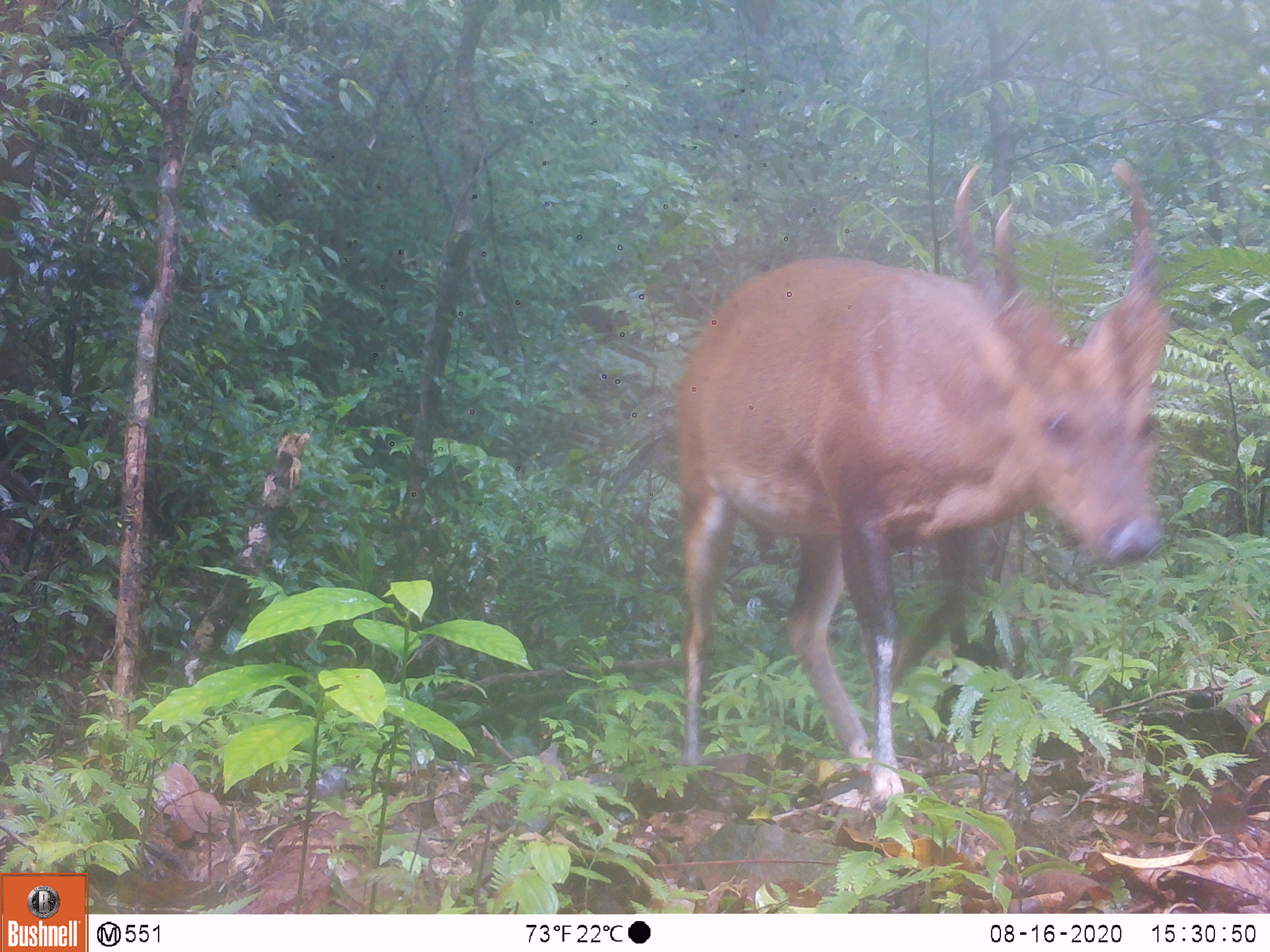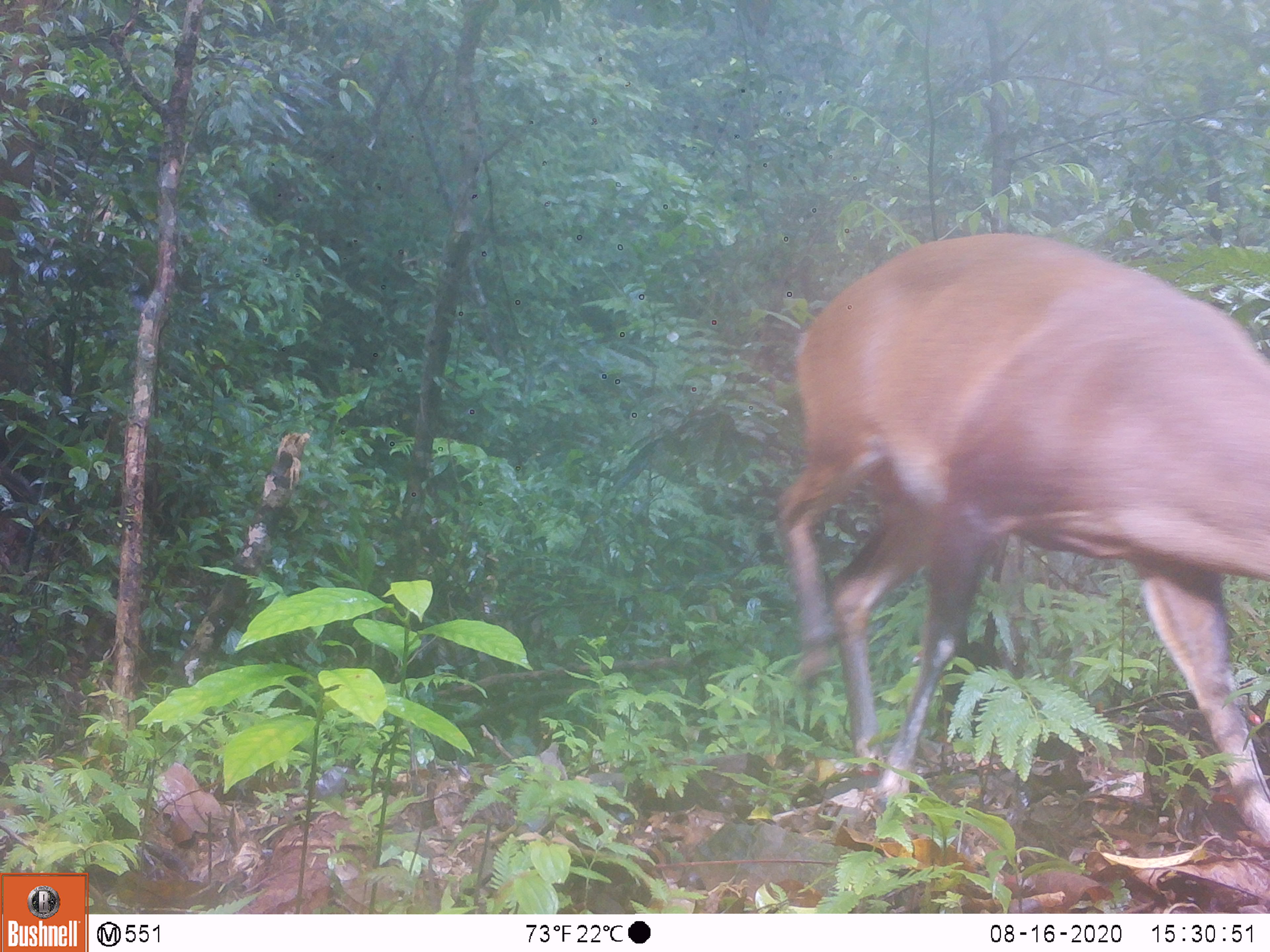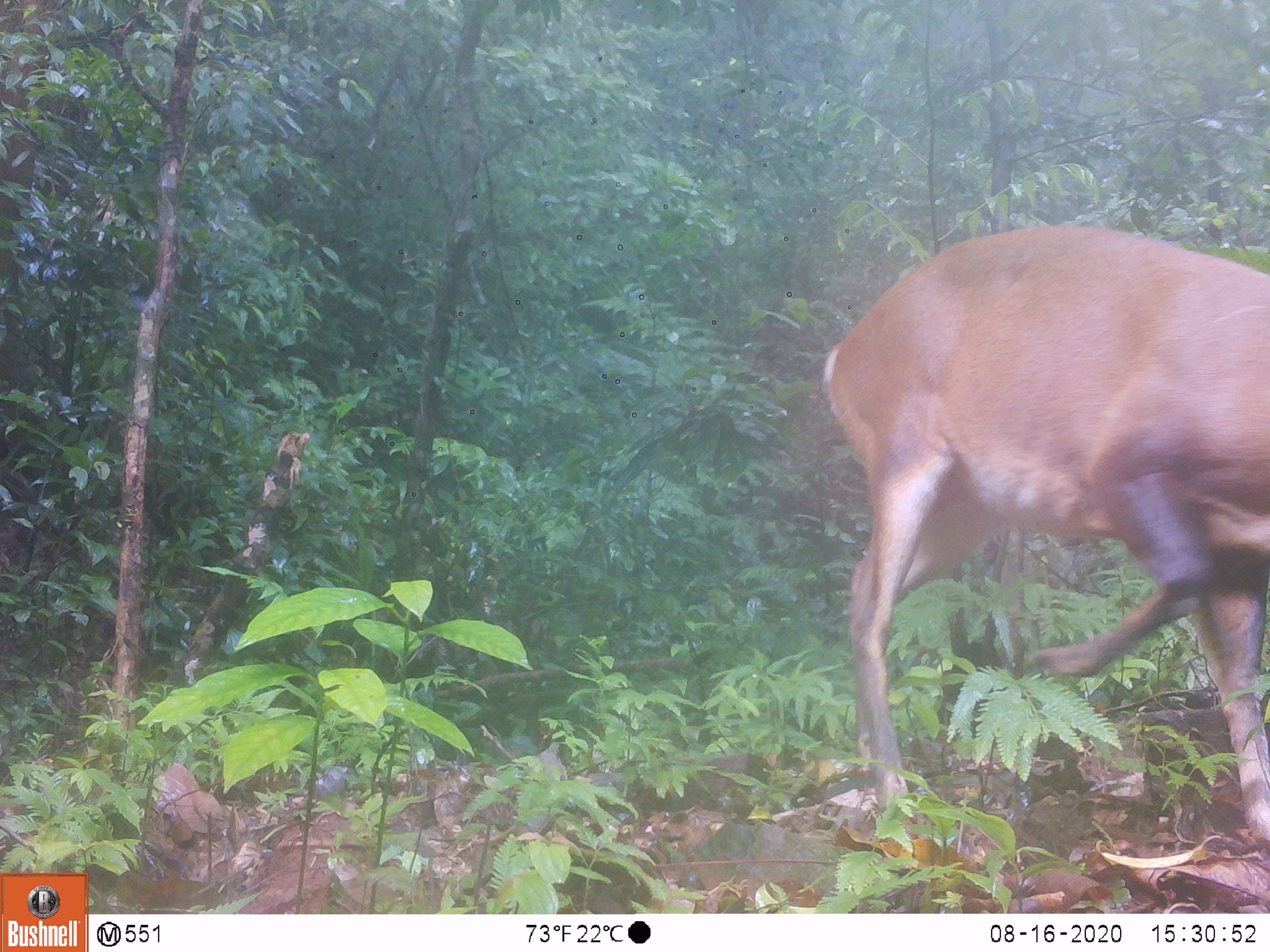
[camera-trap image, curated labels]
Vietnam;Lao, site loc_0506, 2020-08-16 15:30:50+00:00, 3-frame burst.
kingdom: Animalia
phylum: Chordata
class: Mammalia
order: Artiodactyla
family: Cervidae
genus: Muntiacus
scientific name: Muntiacus vuquangensis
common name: large-antlered muntjac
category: large antlered muntjac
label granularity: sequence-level